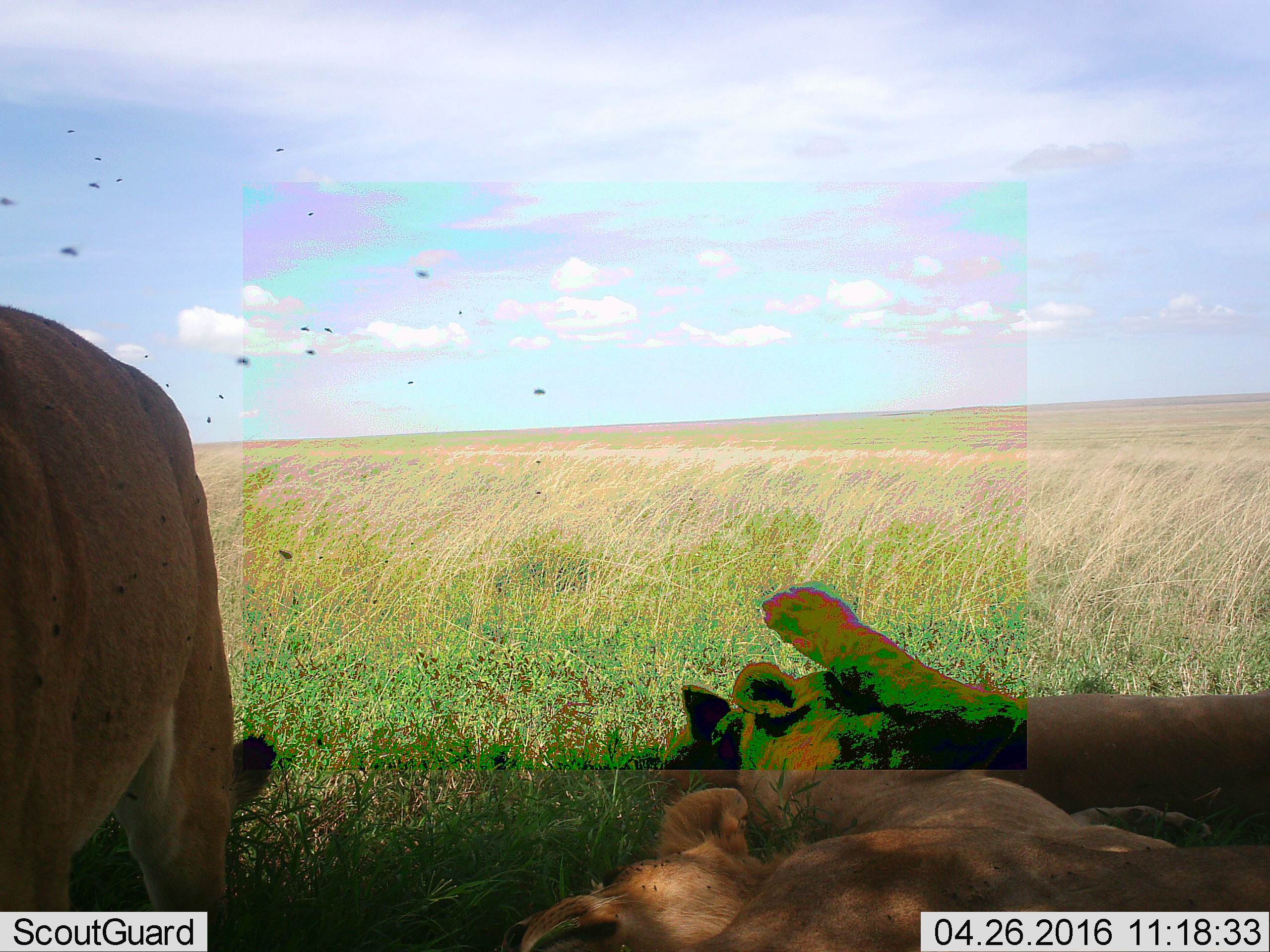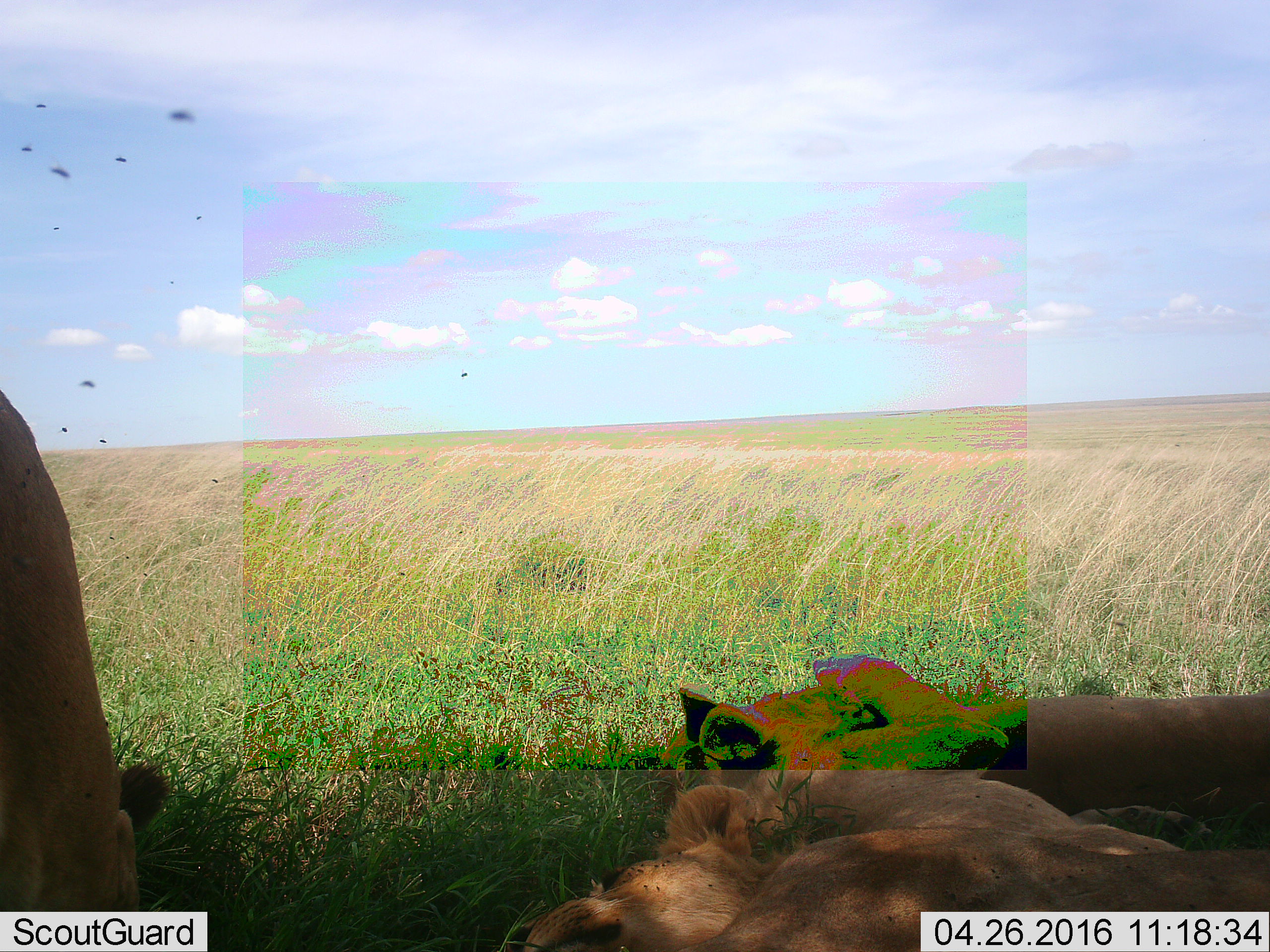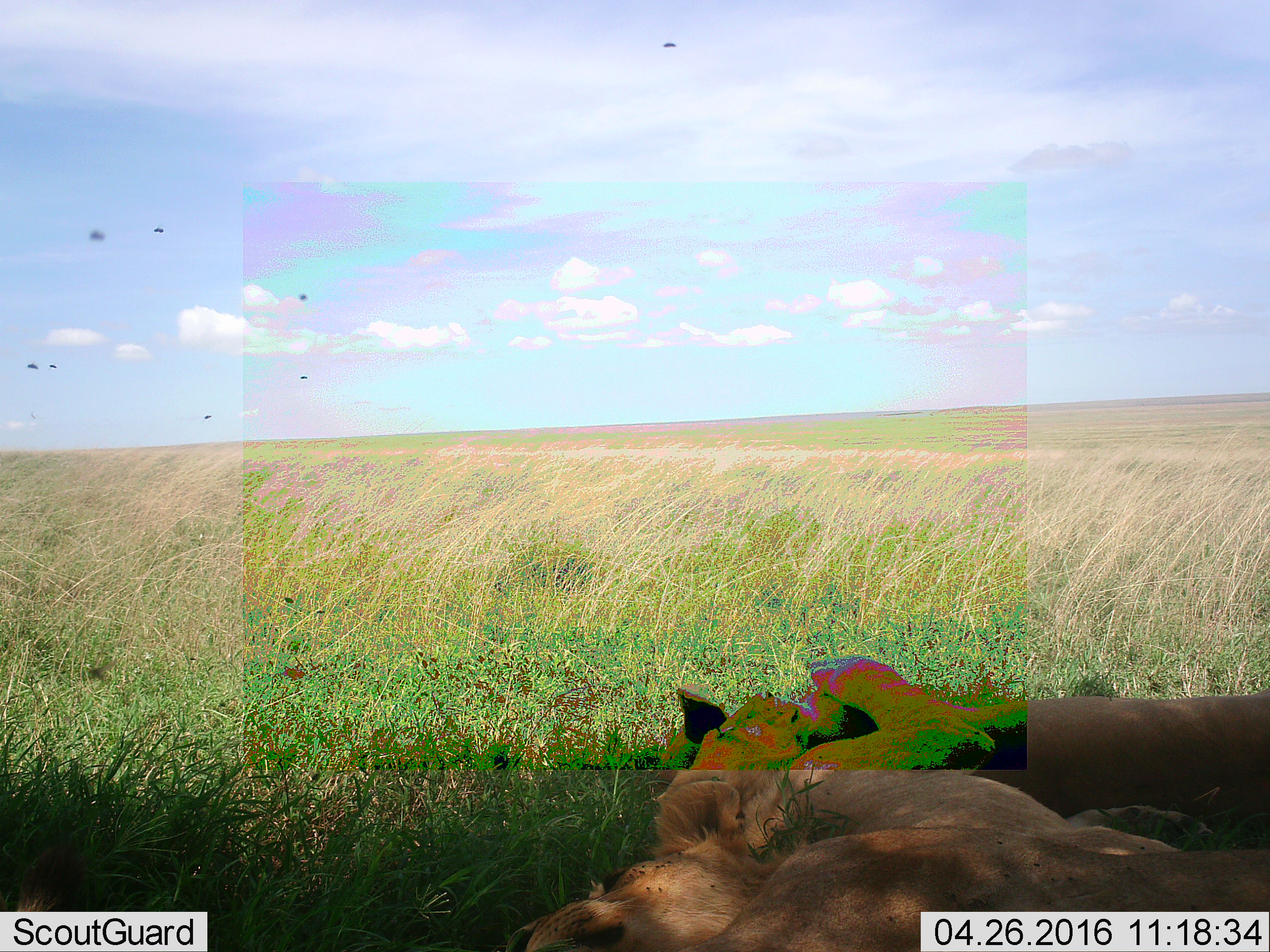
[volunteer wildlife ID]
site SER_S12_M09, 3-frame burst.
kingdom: Animalia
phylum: Chordata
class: Mammalia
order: Carnivora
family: Felidae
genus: Panthera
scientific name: Panthera leo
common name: lion female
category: lionfemale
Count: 3.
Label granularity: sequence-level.